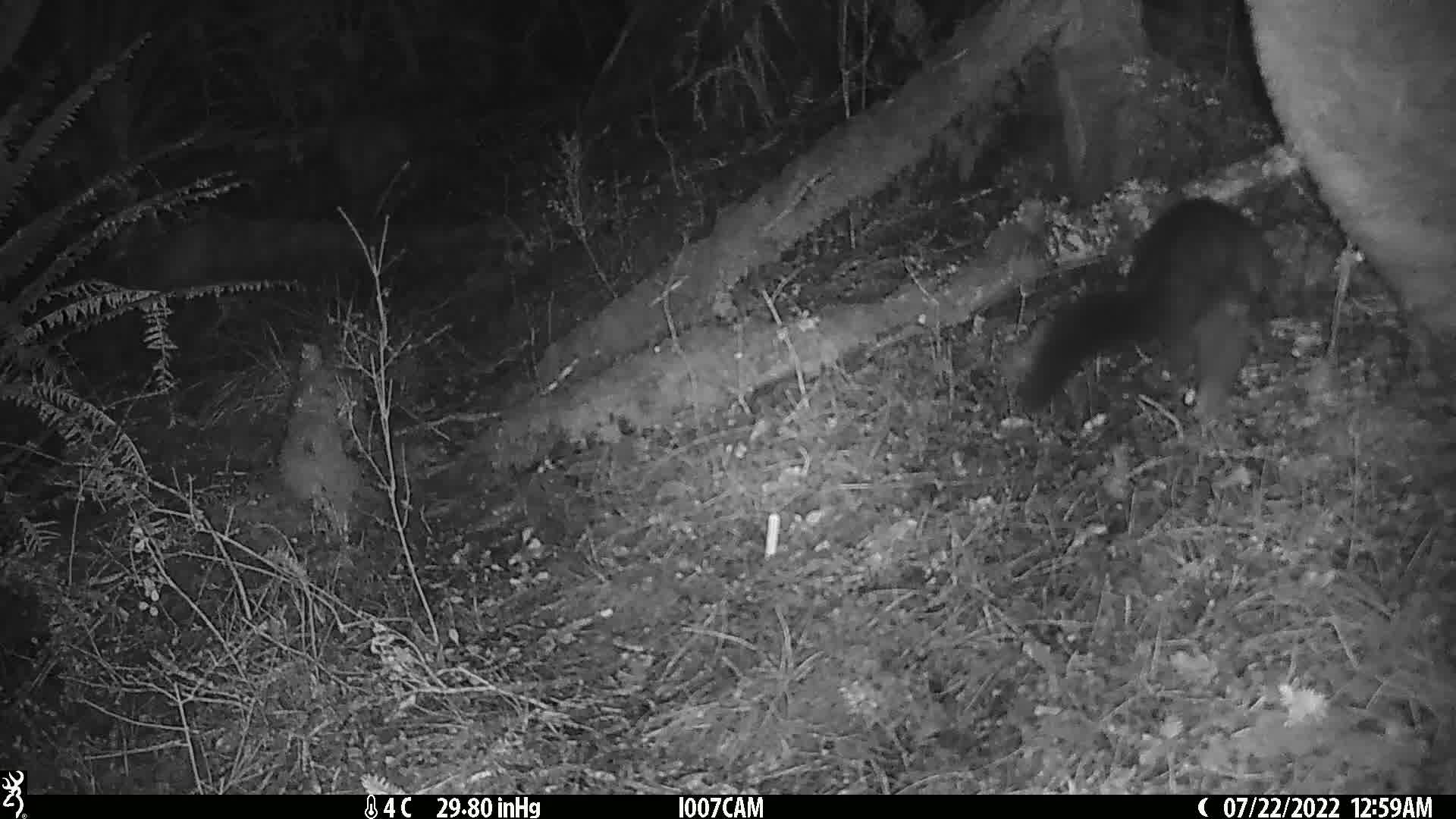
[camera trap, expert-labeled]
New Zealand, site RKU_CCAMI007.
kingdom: Animalia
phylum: Chordata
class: Mammalia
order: Diprotodontia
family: Phalangeridae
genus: Trichosurus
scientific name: Trichosurus vulpecula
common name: common brushtail possum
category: possum